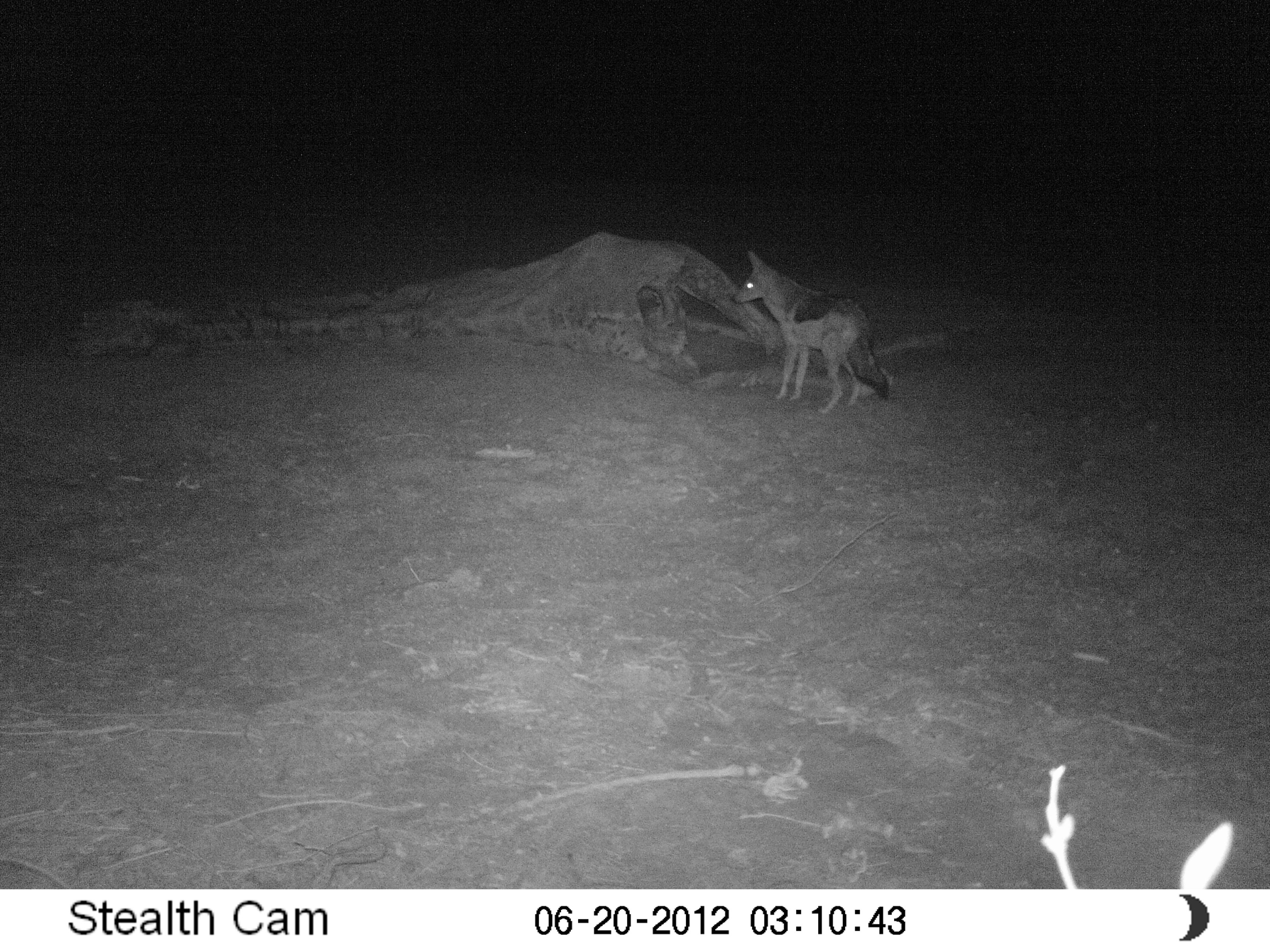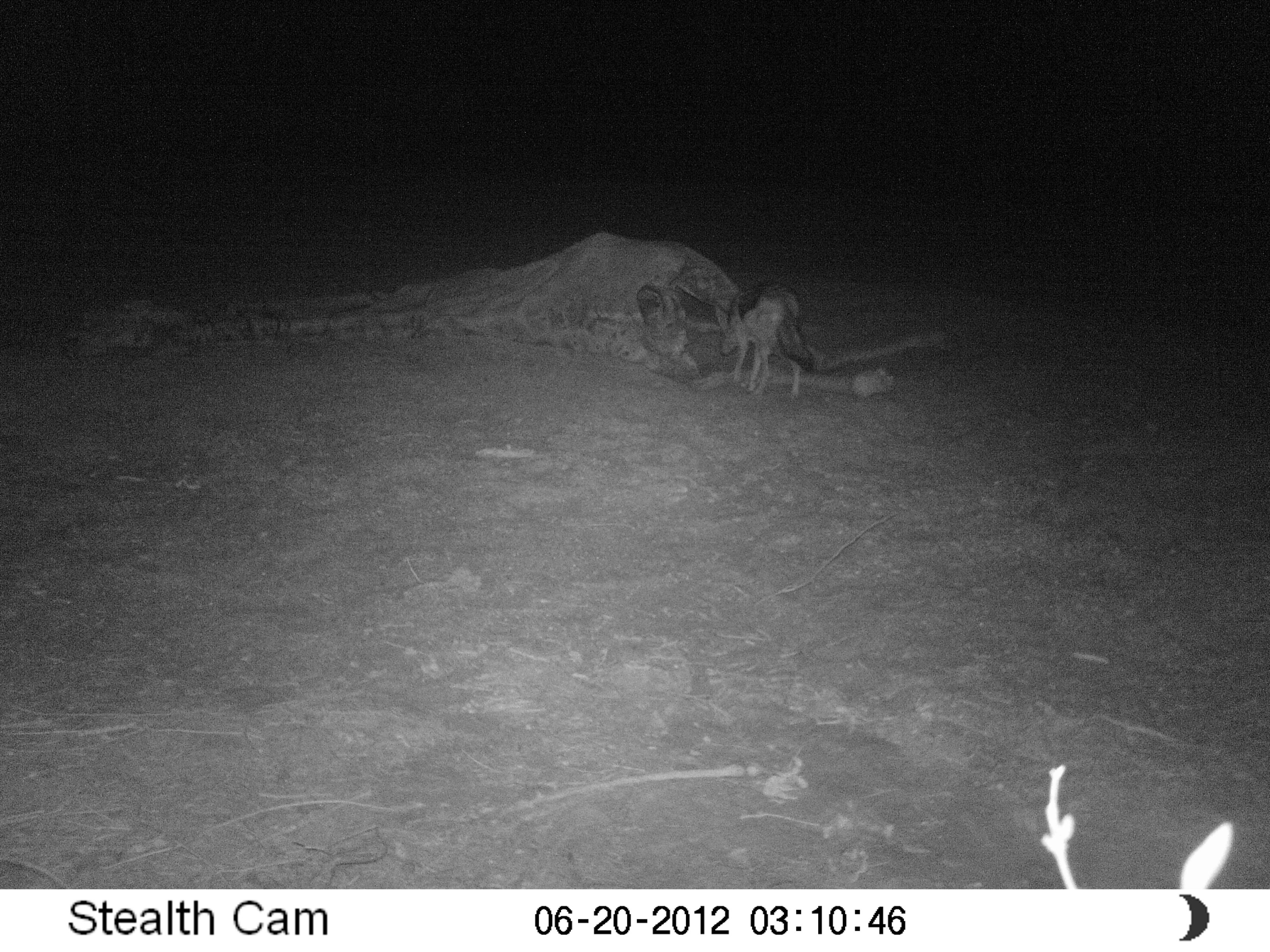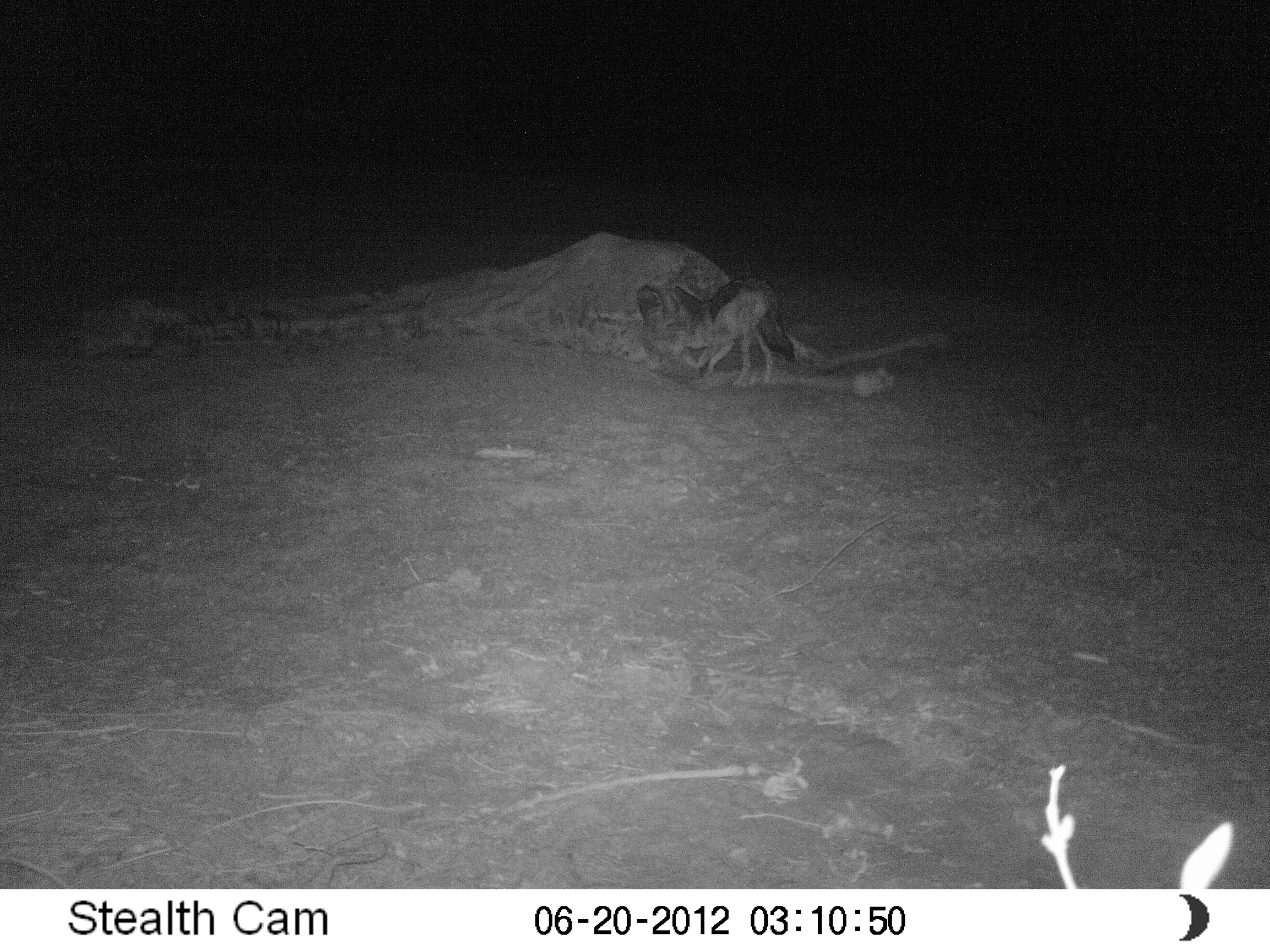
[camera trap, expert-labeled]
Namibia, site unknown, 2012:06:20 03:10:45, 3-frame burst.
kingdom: Animalia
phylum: Chordata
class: Mammalia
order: Carnivora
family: Canidae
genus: Lupulella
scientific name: Lupulella mesomelas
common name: black-backed jackal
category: canis mesomelas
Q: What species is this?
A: Canis mesomelas (black-backed jackal) (Lupulella mesomelas).